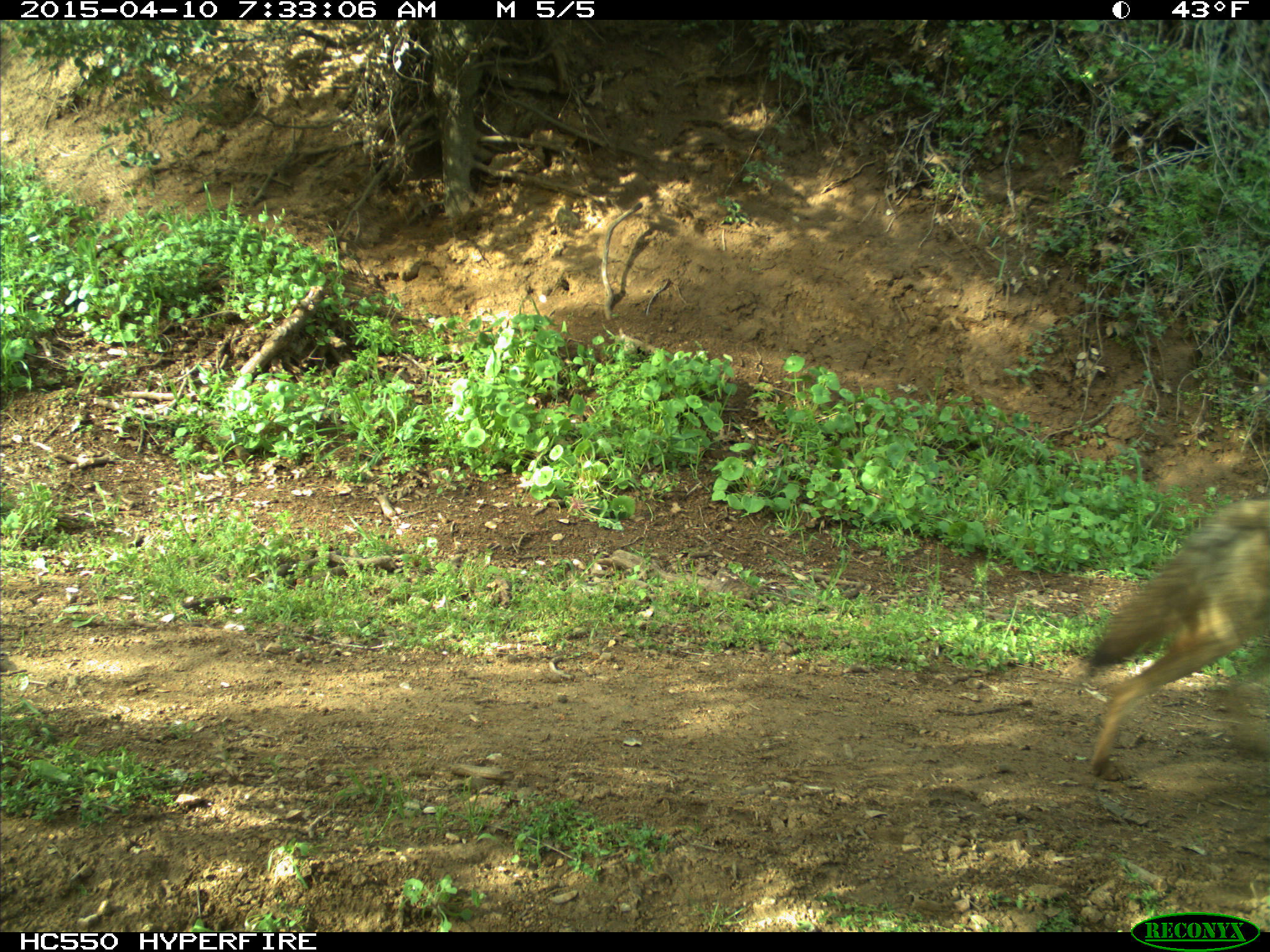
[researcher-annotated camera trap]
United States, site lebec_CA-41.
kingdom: Animalia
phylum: Chordata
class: Mammalia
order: Carnivora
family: Canidae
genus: Canis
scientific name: Canis latrans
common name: coyote